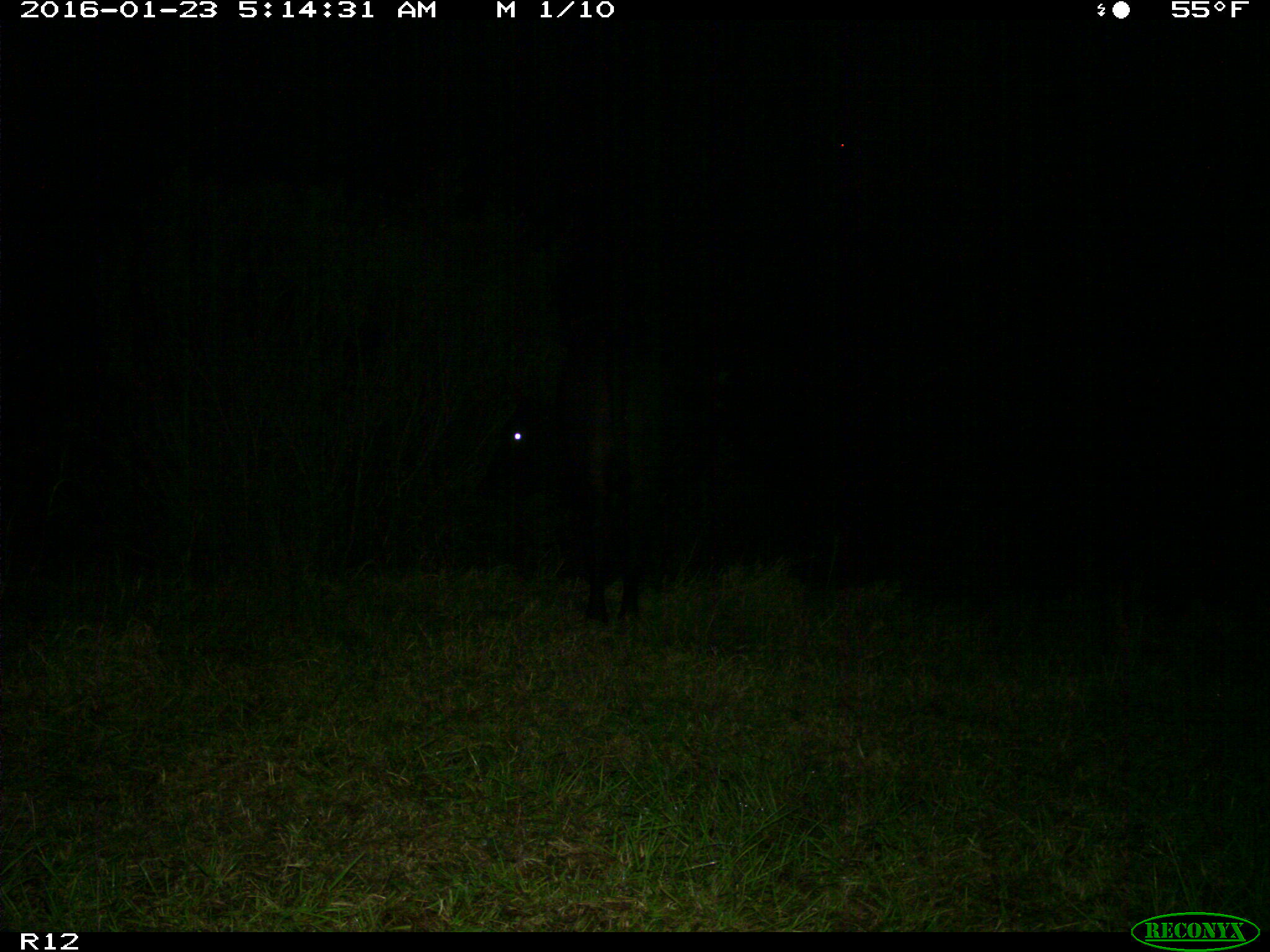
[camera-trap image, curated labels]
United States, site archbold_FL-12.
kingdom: Animalia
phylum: Chordata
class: Mammalia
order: Artiodactyla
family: Bovidae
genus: Bos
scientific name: Bos taurus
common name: domestic cow